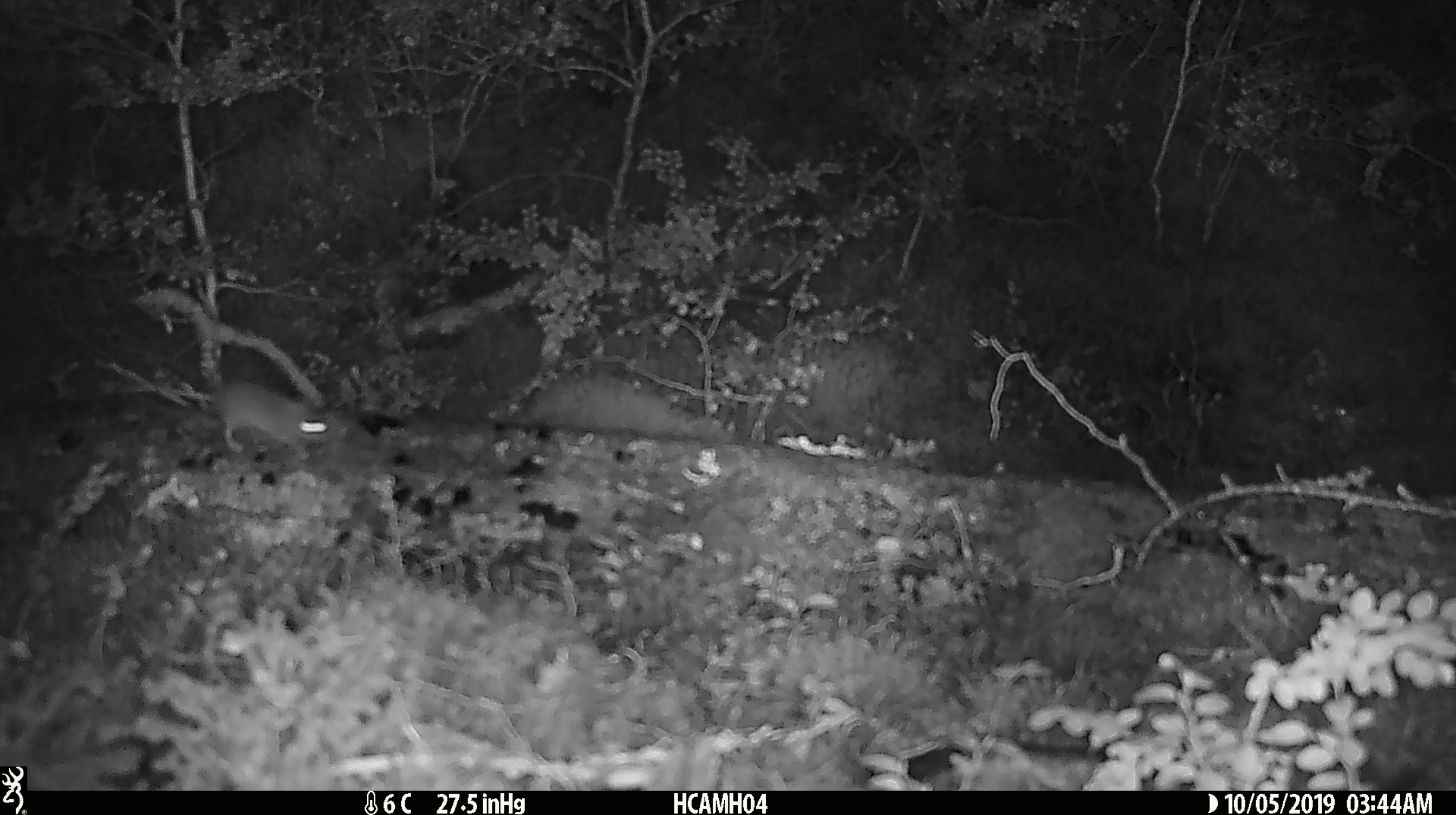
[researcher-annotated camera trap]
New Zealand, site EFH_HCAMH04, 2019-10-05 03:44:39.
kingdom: Animalia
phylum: Chordata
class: Mammalia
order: Rodentia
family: Muridae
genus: Mus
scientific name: Mus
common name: mouse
Mouse (Mus).